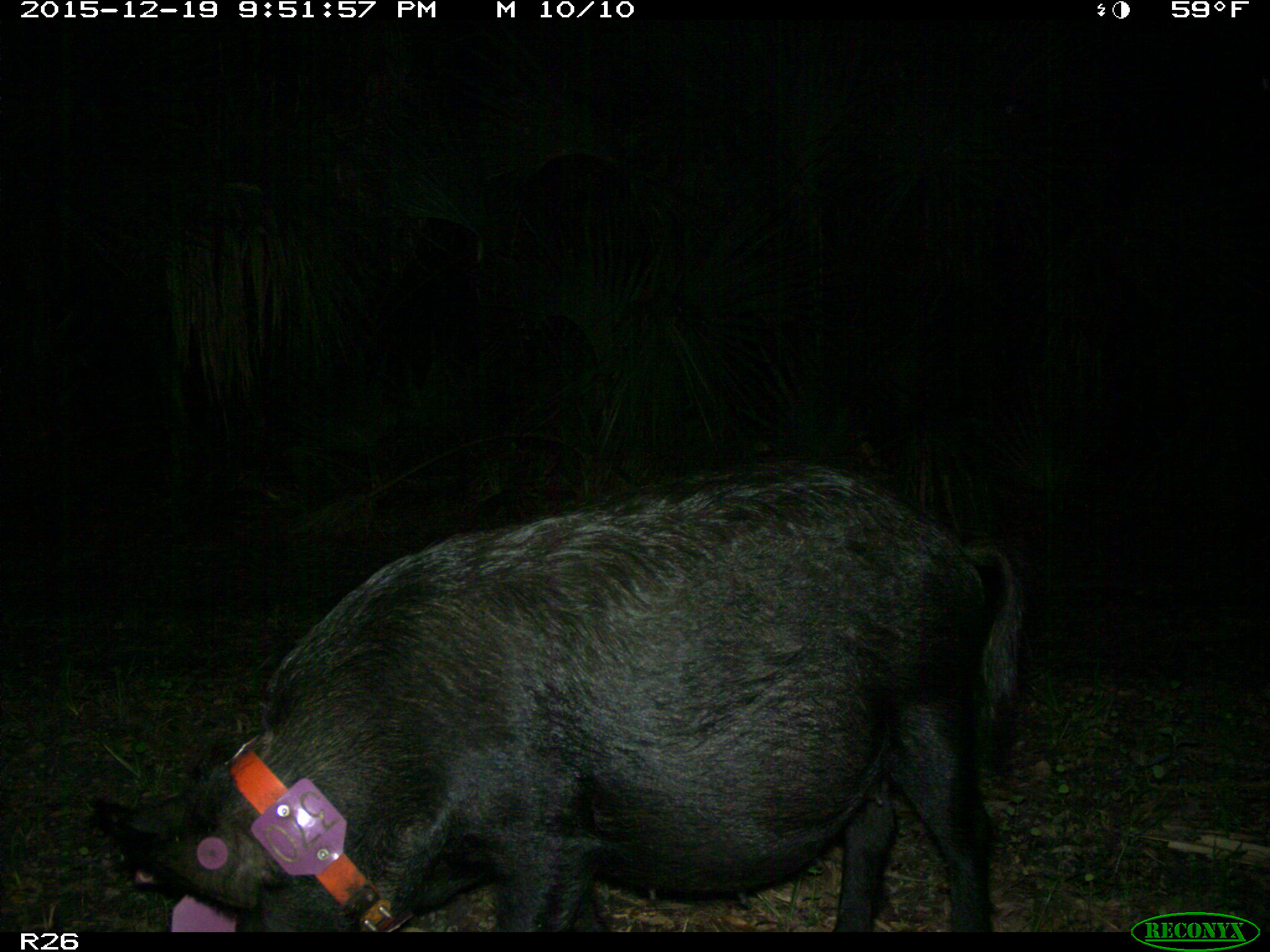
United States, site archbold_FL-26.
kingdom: Animalia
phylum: Chordata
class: Mammalia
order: Artiodactyla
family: Suidae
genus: Sus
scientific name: Sus scrofa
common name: wild boar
Sus scrofa (wild boar).